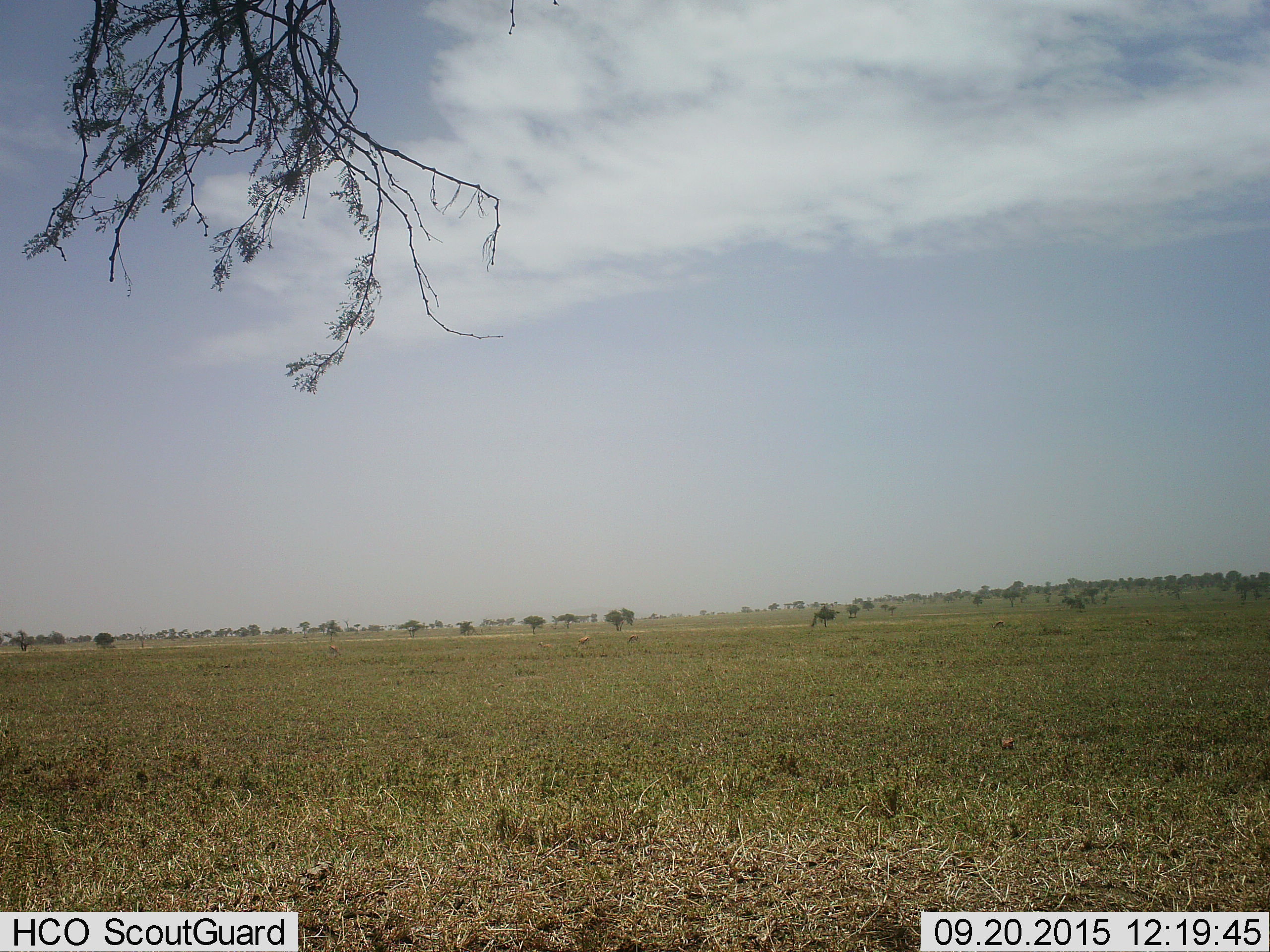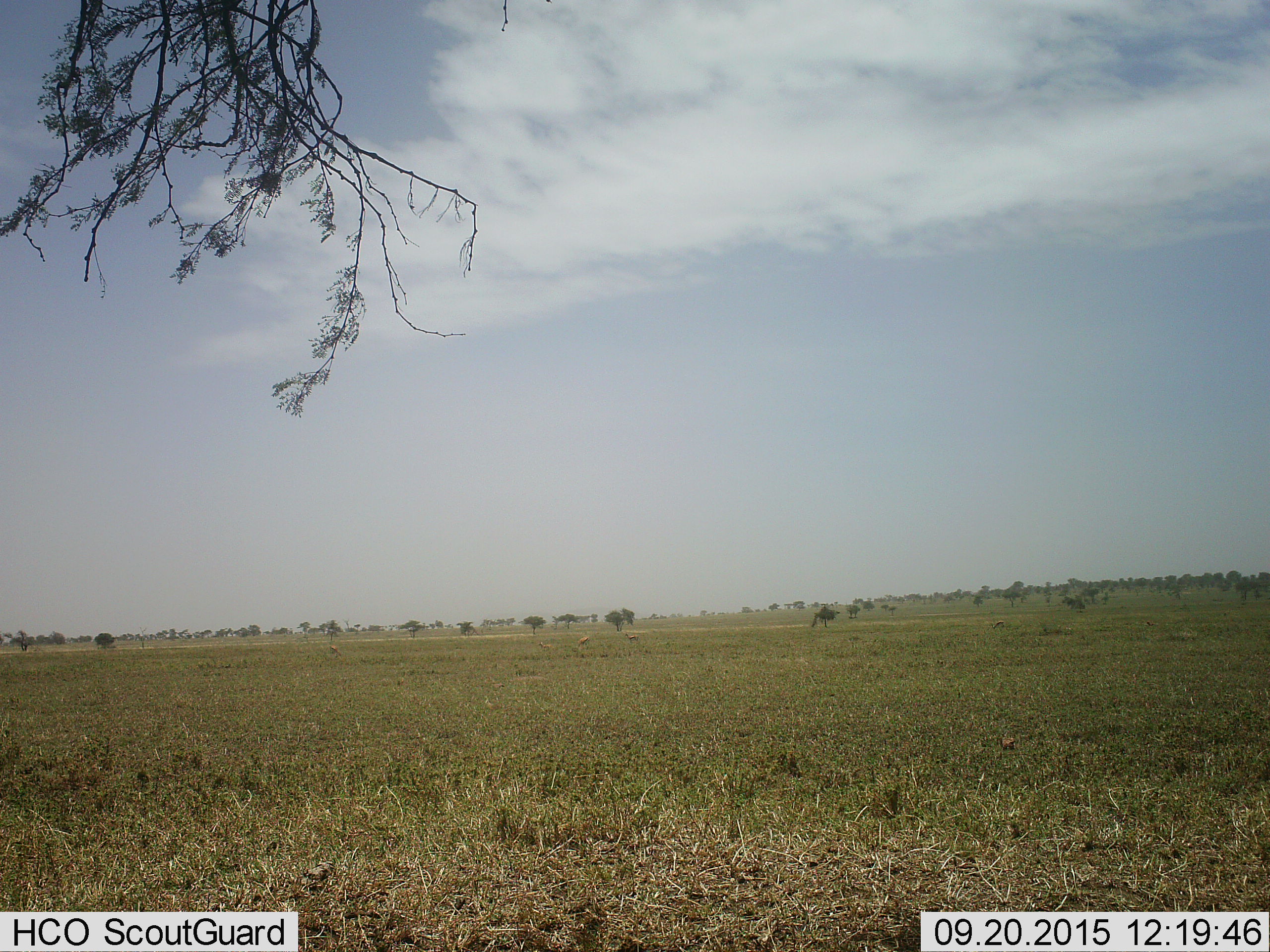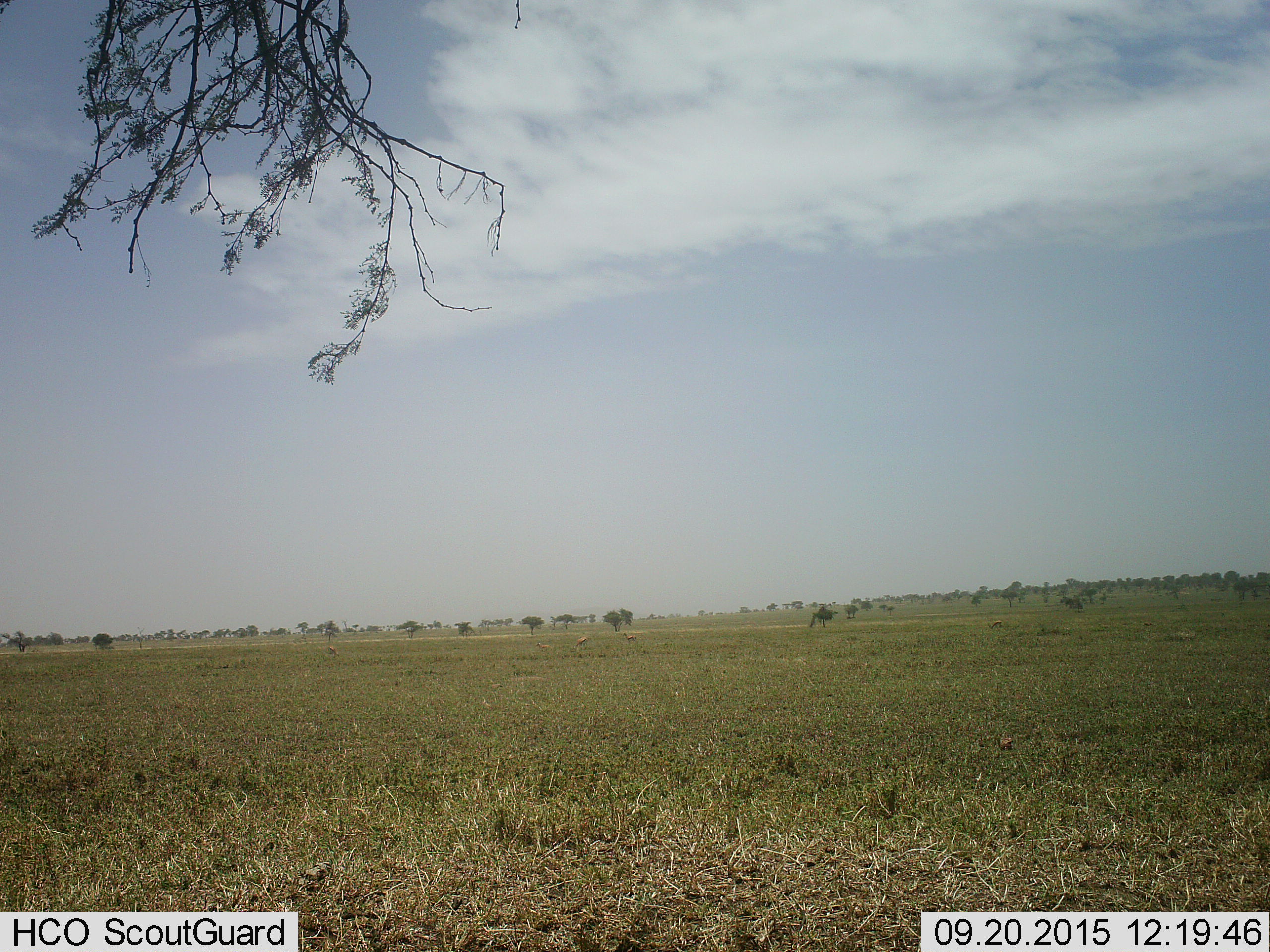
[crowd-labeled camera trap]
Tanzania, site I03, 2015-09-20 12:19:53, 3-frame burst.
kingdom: Animalia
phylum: Chordata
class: Mammalia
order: Artiodactyla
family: Bovidae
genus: Eudorcas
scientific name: Eudorcas thomsonii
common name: thomson's gazelle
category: gazellethomsons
Gazellethomsons (thomson's gazelle) (Eudorcas thomsonii), count 5. Behavior (volunteer vote fractions): standing 25%, resting 25%, moving 25%, interacting 0%. Young present (vote fraction): 0%. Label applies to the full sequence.